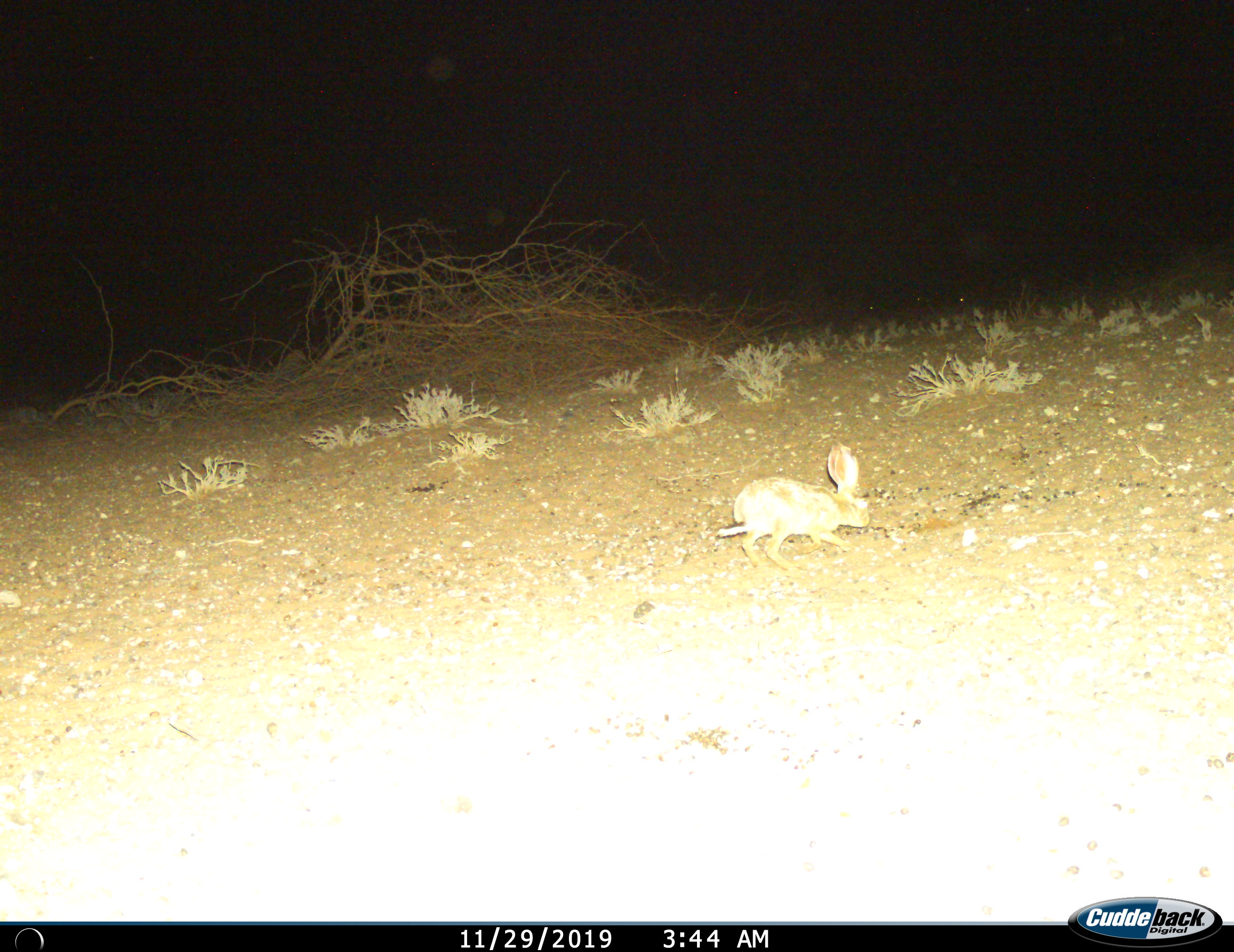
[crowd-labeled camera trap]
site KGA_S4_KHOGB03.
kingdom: Animalia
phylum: Chordata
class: Mammalia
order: Lagomorpha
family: Leporidae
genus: Lepus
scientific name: Lepus capensis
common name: cape hare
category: harecape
Harecape (cape hare) (Lepus capensis), count 1. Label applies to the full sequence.